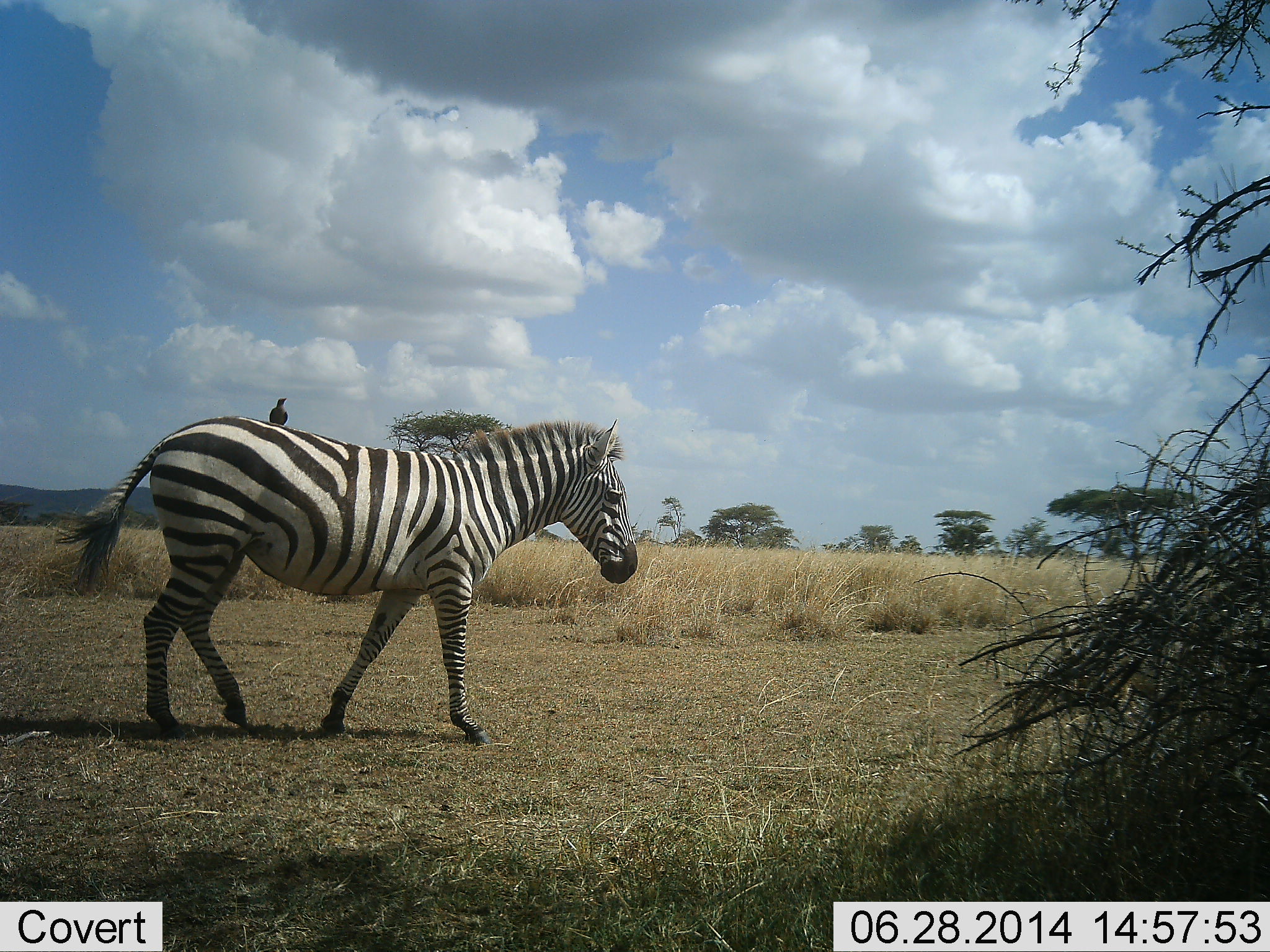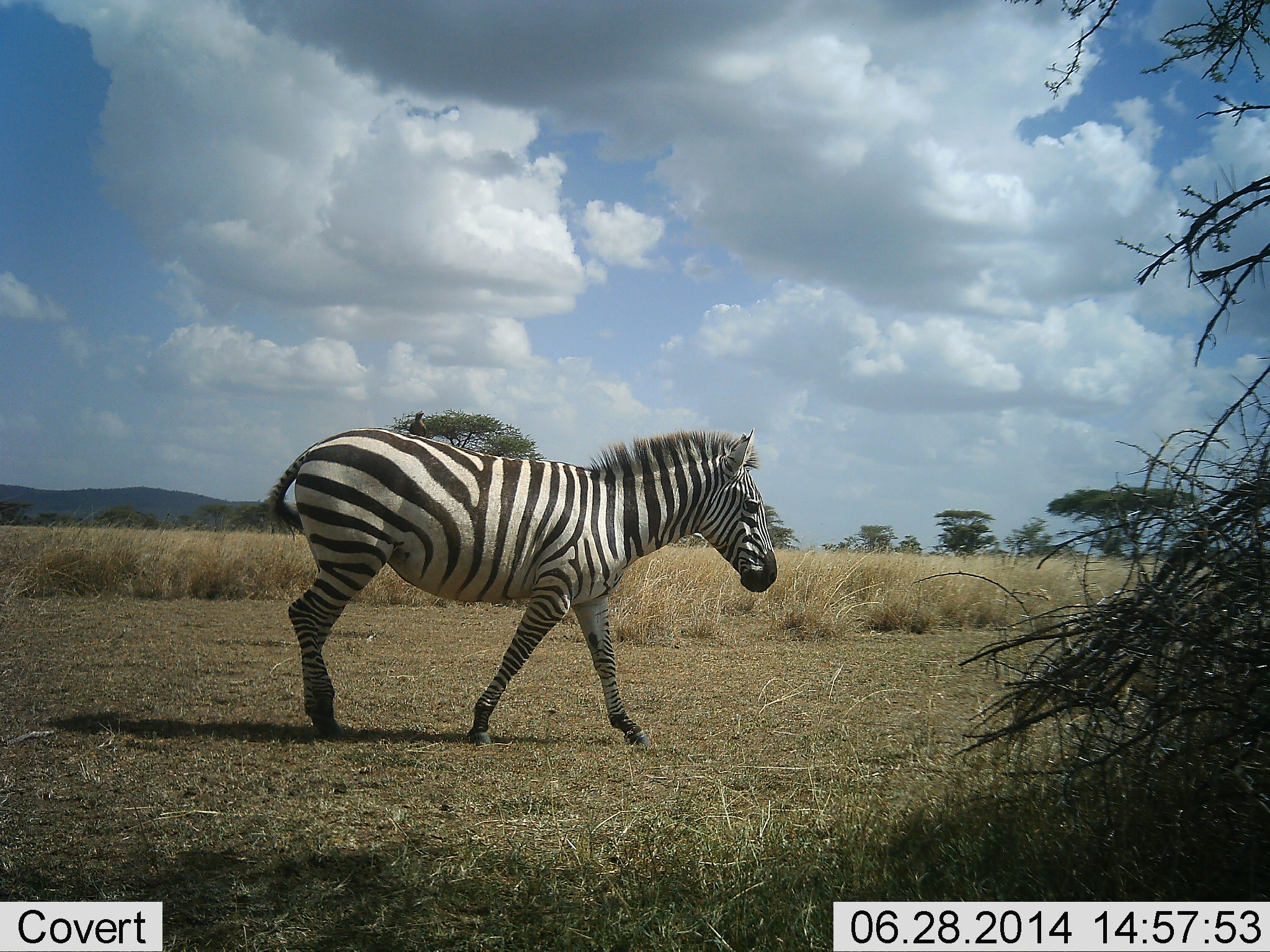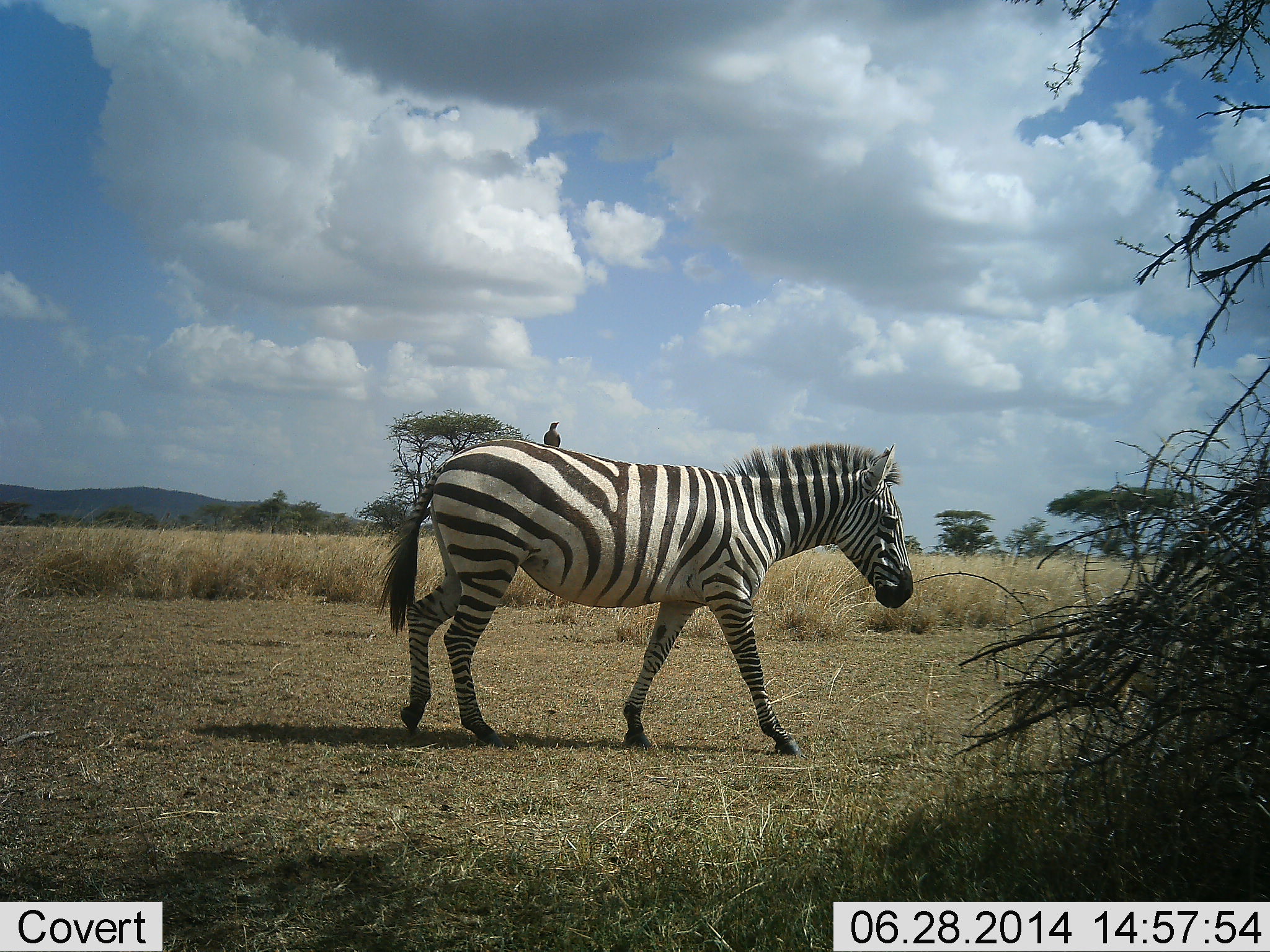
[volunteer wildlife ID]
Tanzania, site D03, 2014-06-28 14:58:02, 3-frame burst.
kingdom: Animalia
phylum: Chordata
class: Mammalia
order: Perissodactyla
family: Equidae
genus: Equus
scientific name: Equus quagga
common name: plains zebra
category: zebra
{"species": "zebra (plains zebra) (Equus quagga)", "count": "1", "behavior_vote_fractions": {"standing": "7%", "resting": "0%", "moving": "93%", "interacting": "0%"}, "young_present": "0%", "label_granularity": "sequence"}